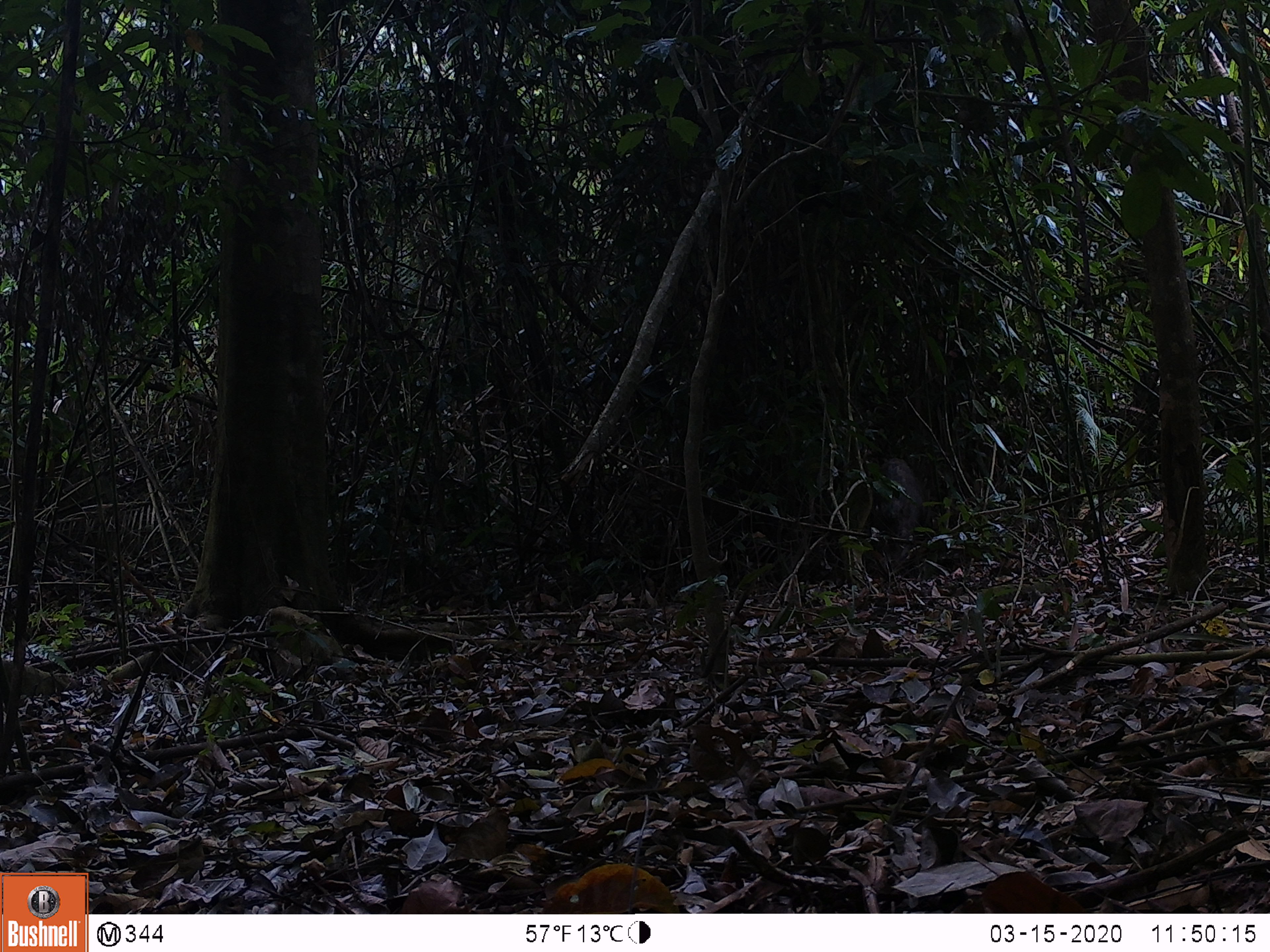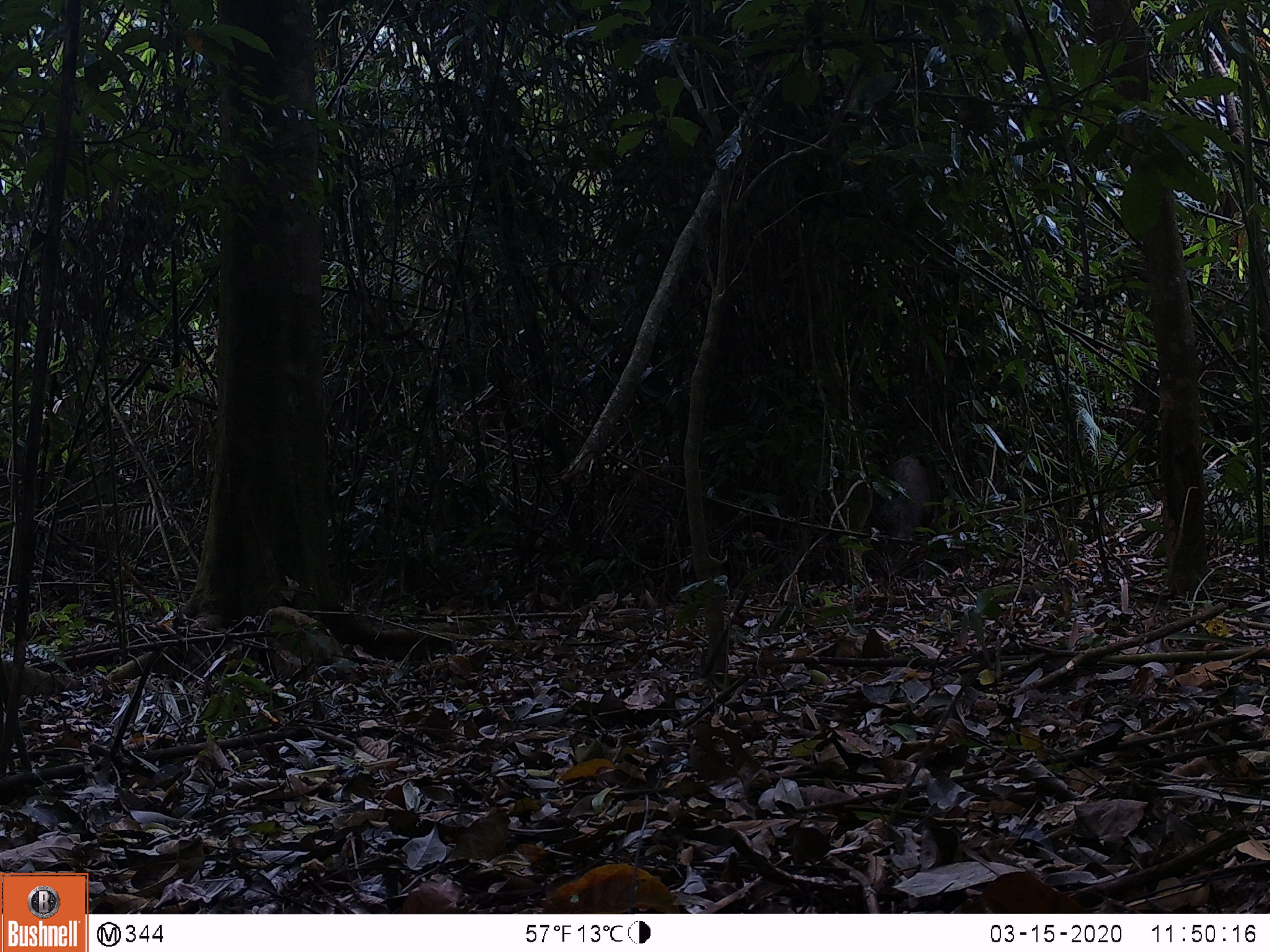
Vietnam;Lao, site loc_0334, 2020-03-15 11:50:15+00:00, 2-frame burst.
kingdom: Animalia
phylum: Chordata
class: Mammalia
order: Artiodactyla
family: Suidae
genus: Sus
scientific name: Sus scrofa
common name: eurasian wild pig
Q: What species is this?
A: Eurasian wild pig (Sus scrofa).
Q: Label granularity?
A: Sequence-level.